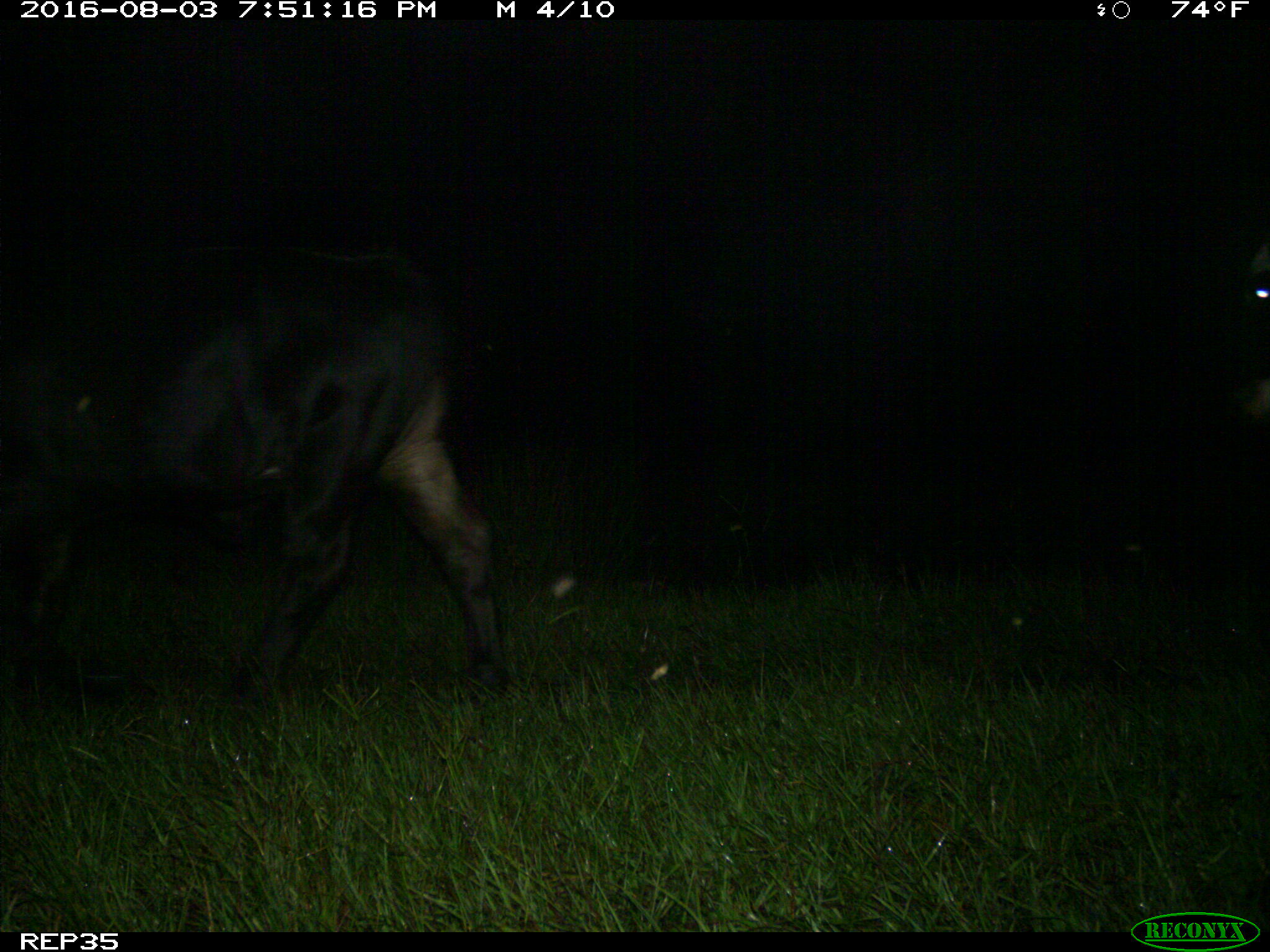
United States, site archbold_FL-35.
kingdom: Animalia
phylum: Chordata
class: Mammalia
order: Artiodactyla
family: Bovidae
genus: Bos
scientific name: Bos taurus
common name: domestic cow